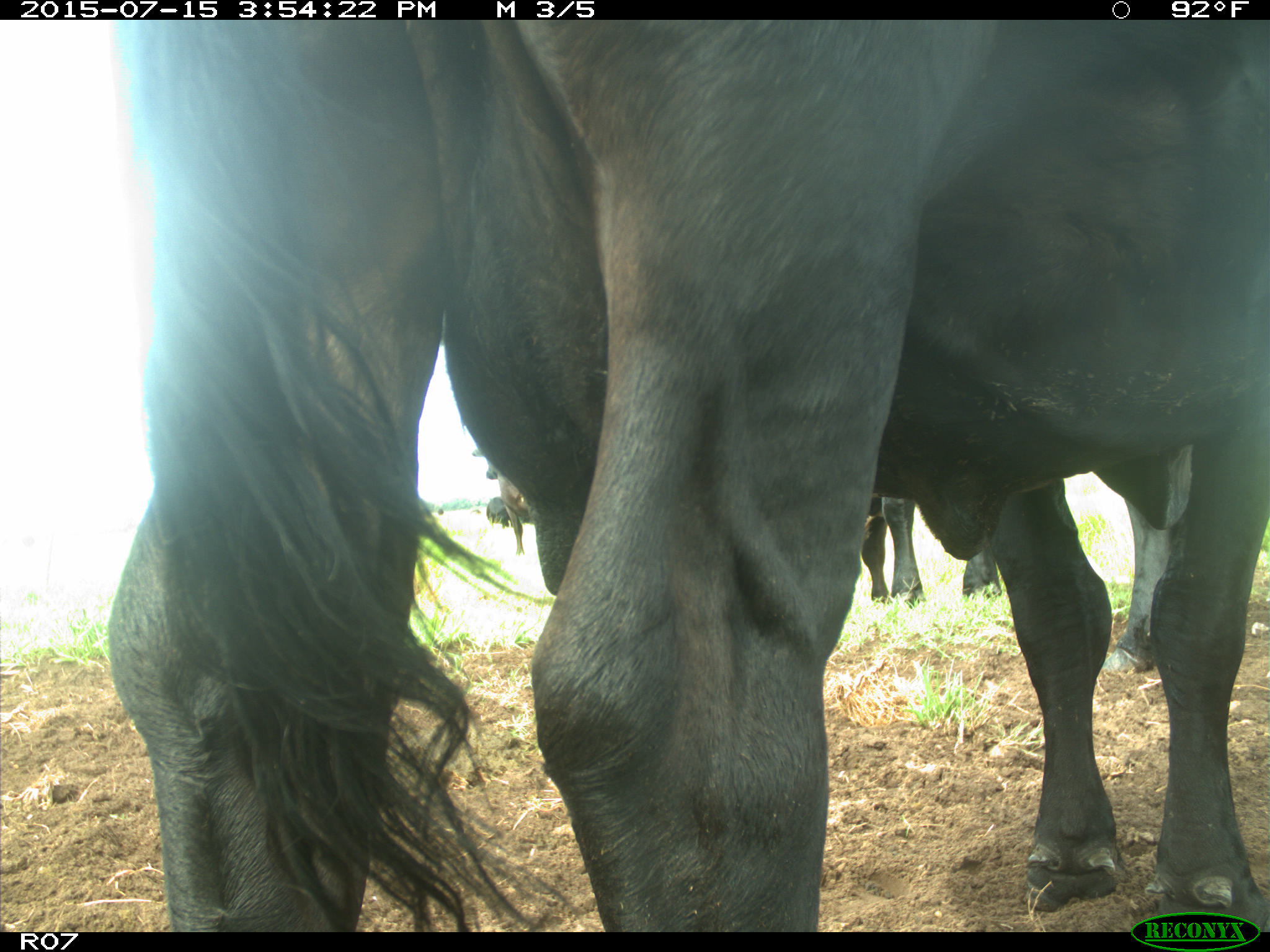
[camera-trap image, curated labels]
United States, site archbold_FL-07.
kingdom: Animalia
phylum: Chordata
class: Mammalia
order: Artiodactyla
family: Bovidae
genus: Bos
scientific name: Bos taurus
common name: domestic cow